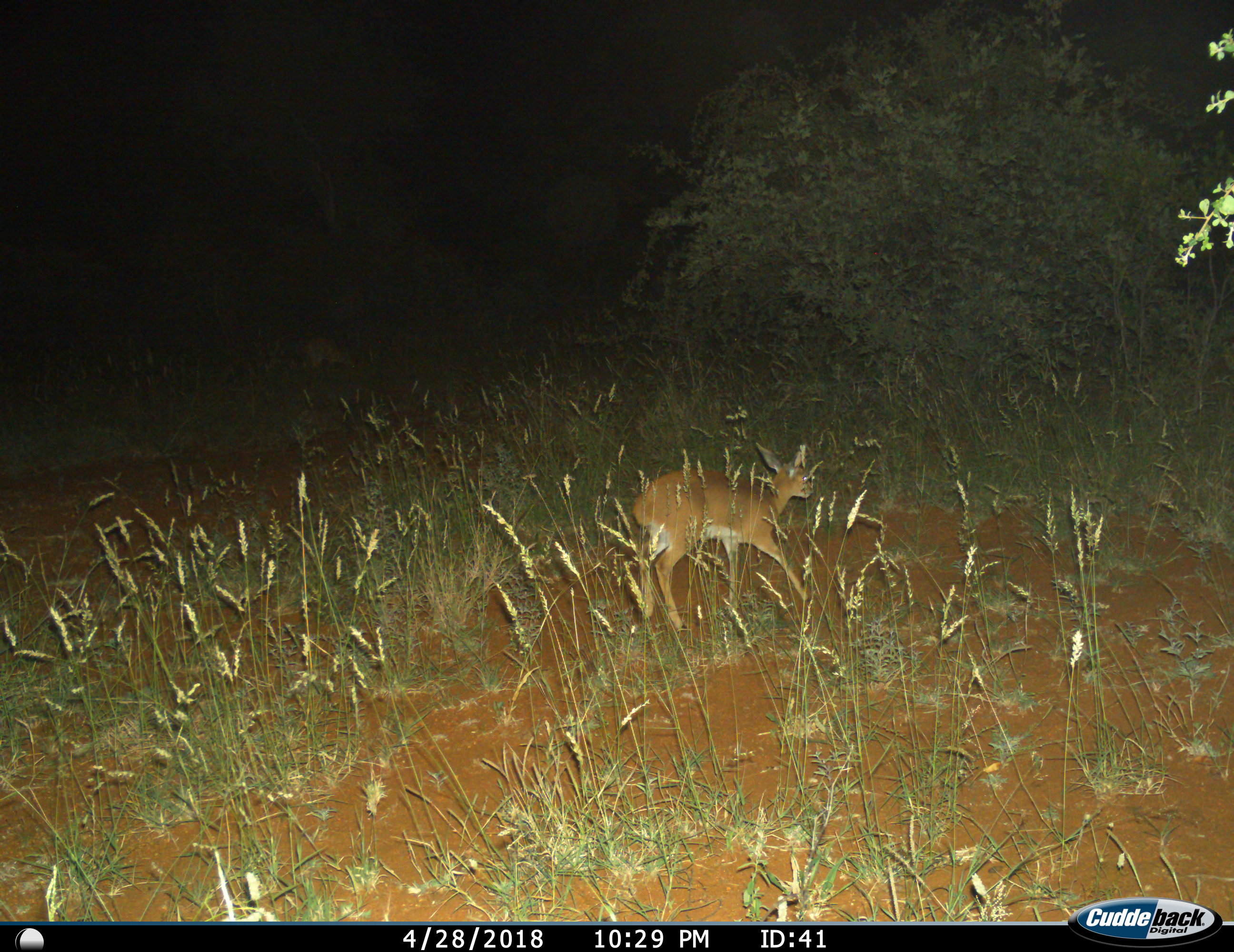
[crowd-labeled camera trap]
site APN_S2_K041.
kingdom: Animalia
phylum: Chordata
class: Mammalia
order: Artiodactyla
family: Bovidae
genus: Raphicerus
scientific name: Raphicerus campestris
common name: steenbok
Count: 1.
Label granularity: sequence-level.